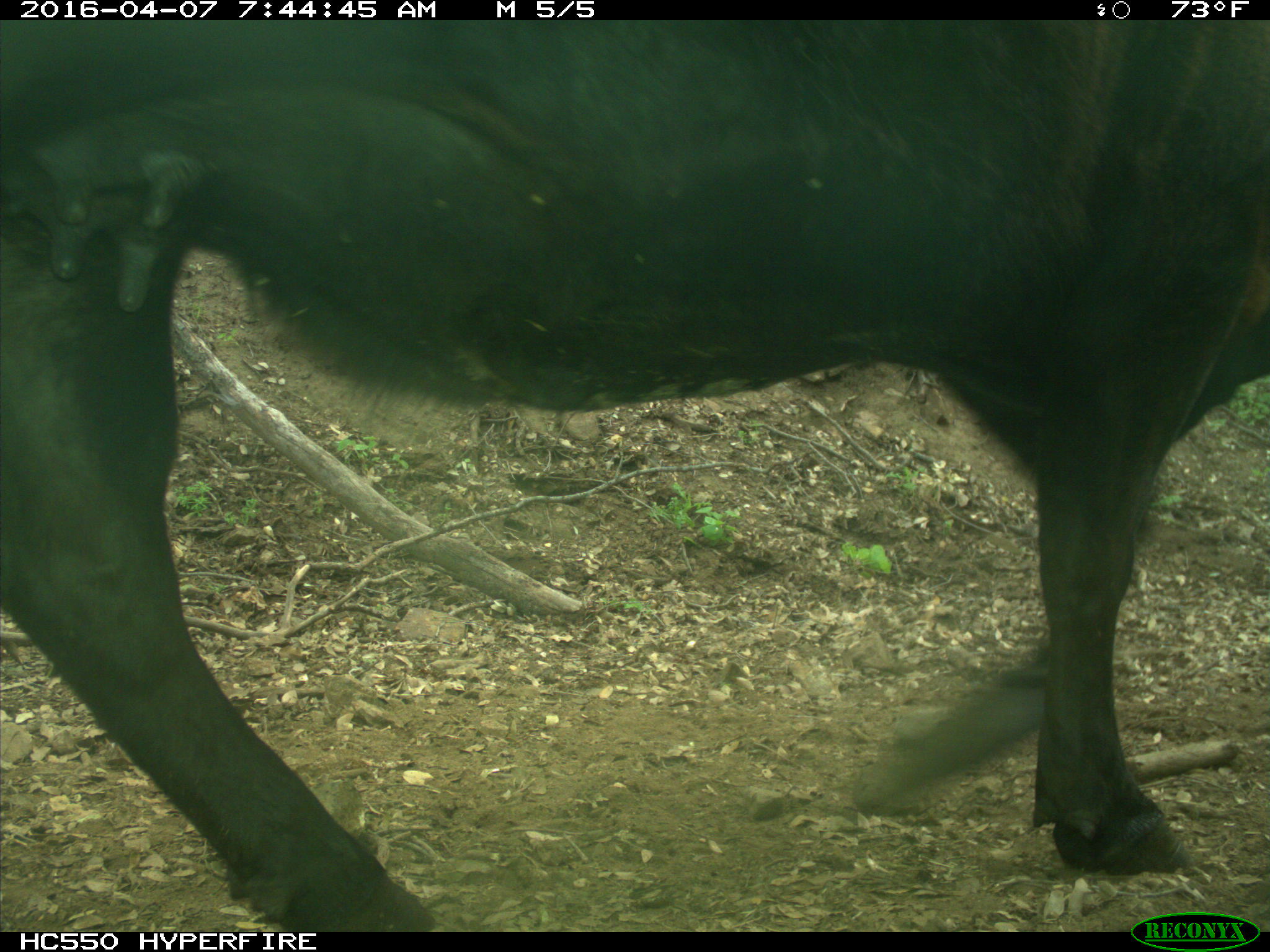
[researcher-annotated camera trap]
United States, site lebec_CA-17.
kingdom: Animalia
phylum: Chordata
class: Mammalia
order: Artiodactyla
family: Bovidae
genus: Bos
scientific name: Bos taurus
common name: domestic cow